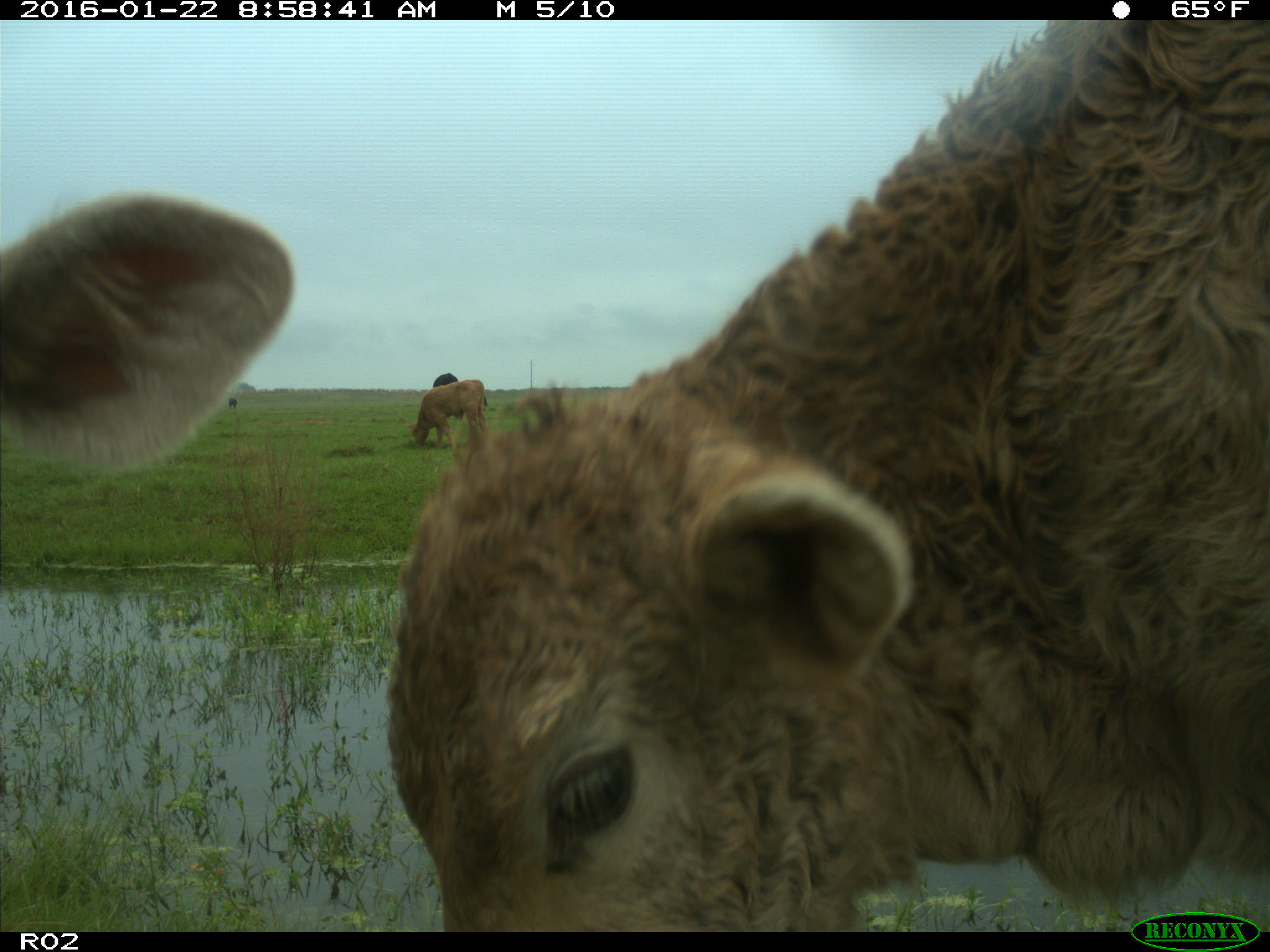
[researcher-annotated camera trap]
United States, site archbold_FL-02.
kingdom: Animalia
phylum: Chordata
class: Mammalia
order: Artiodactyla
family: Bovidae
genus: Bos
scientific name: Bos taurus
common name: domestic cow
Bos taurus (domestic cow).